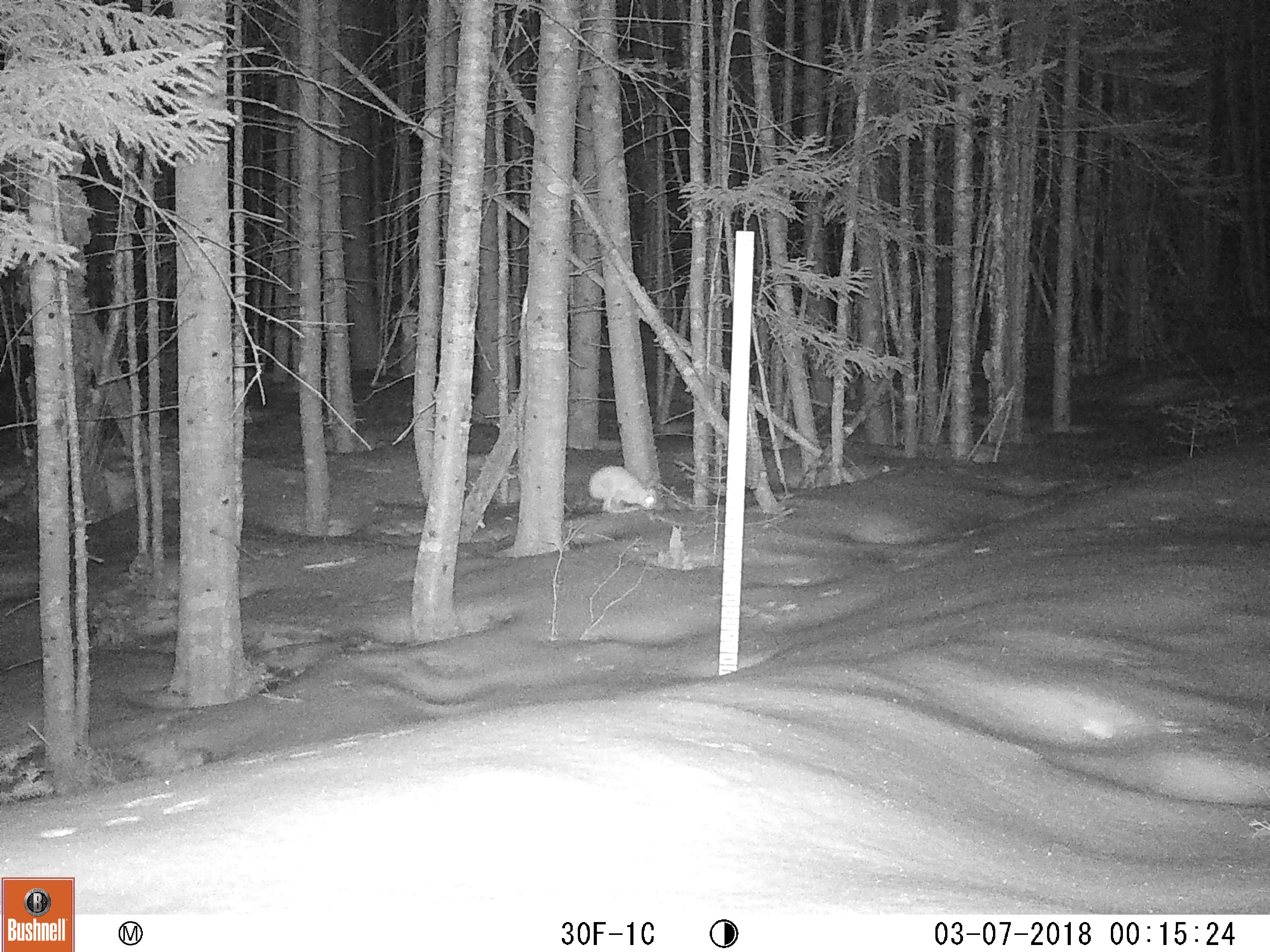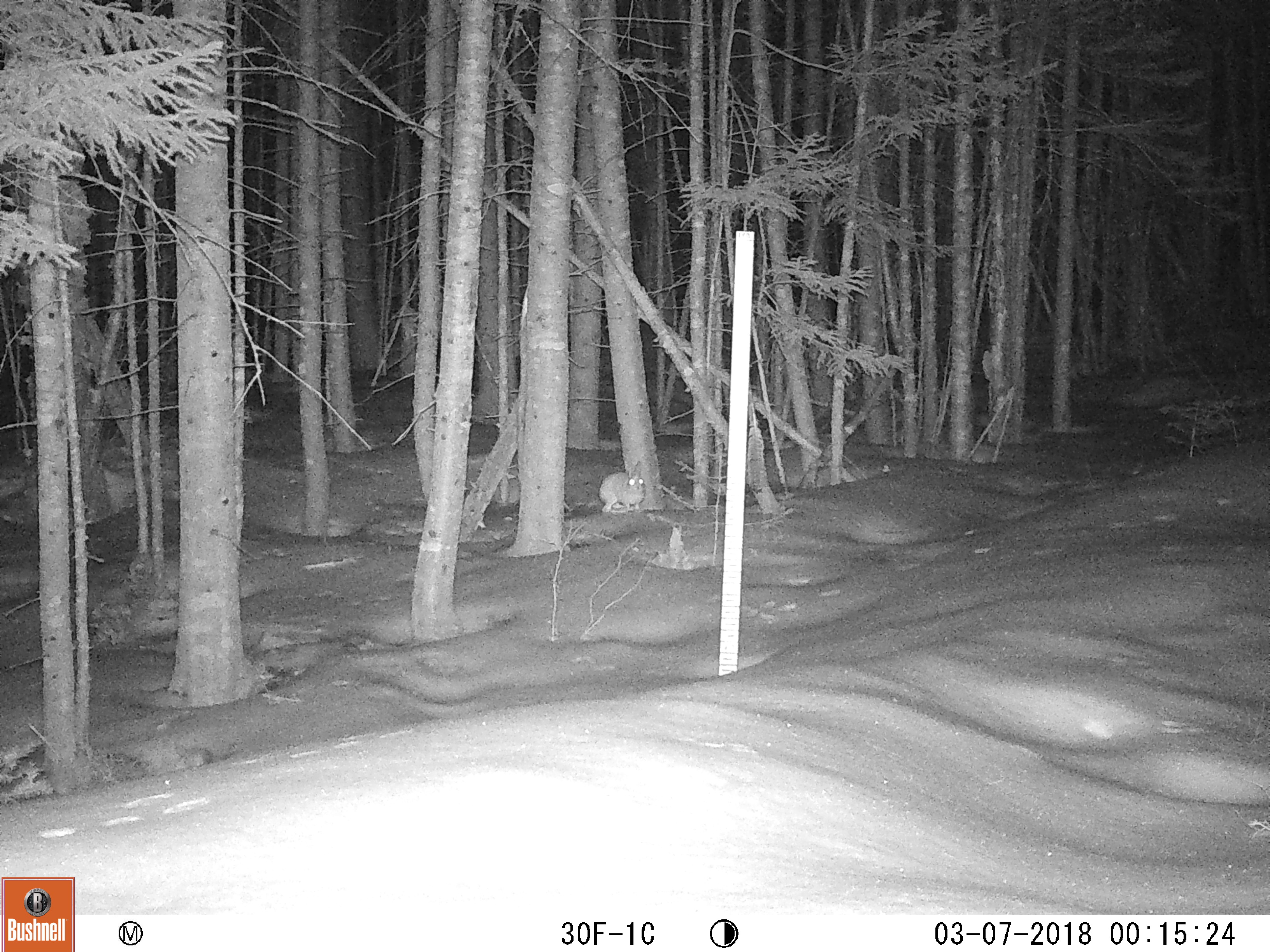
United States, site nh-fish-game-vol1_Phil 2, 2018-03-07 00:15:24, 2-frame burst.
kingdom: Animalia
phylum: Chordata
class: Mammalia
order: Lagomorpha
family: Leporidae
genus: Lepus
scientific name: Lepus americanus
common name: snowshoe hare